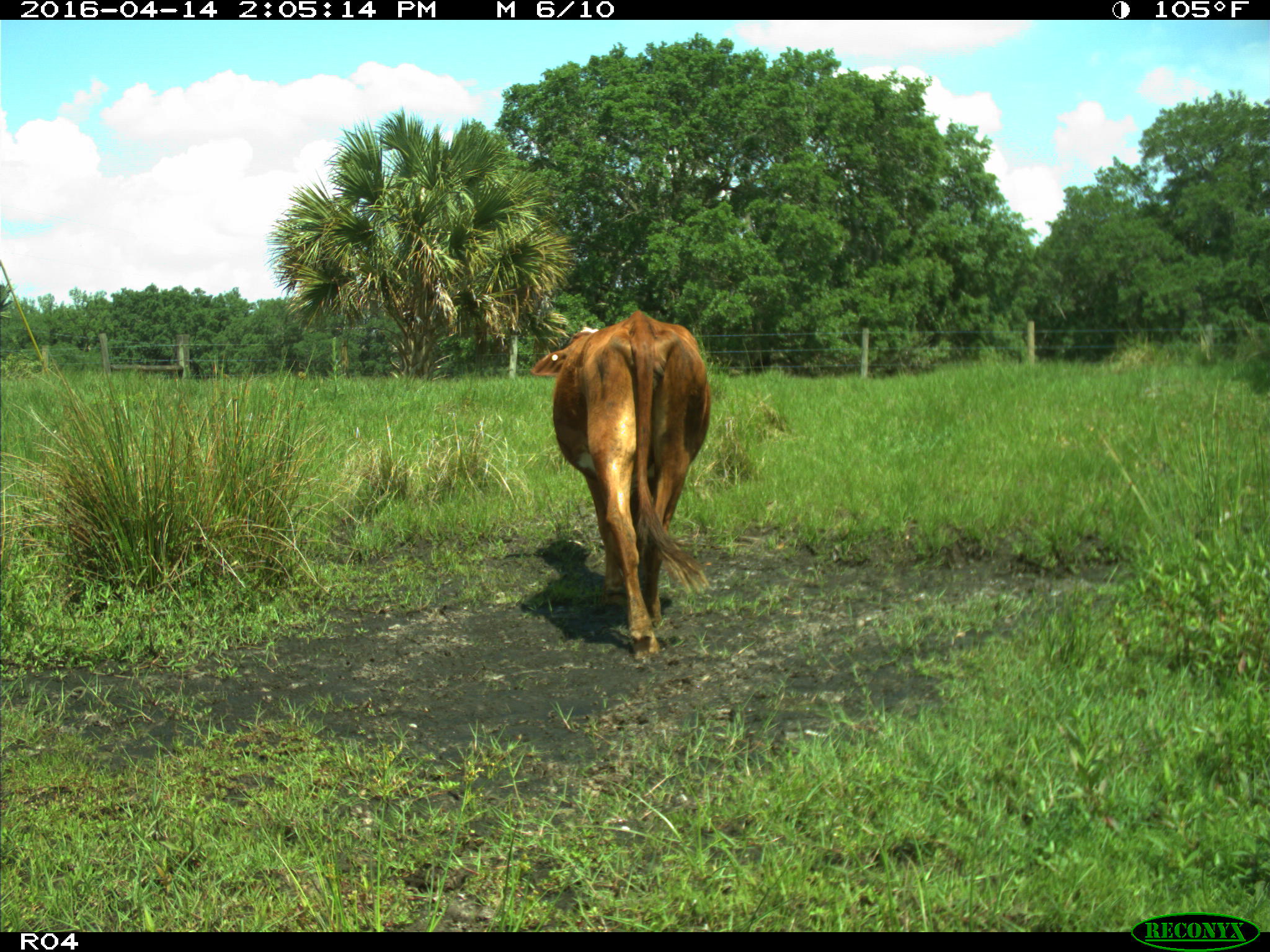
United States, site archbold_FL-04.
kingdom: Animalia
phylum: Chordata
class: Mammalia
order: Artiodactyla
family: Bovidae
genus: Bos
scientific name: Bos taurus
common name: domestic cow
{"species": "Bos taurus (domestic cow)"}